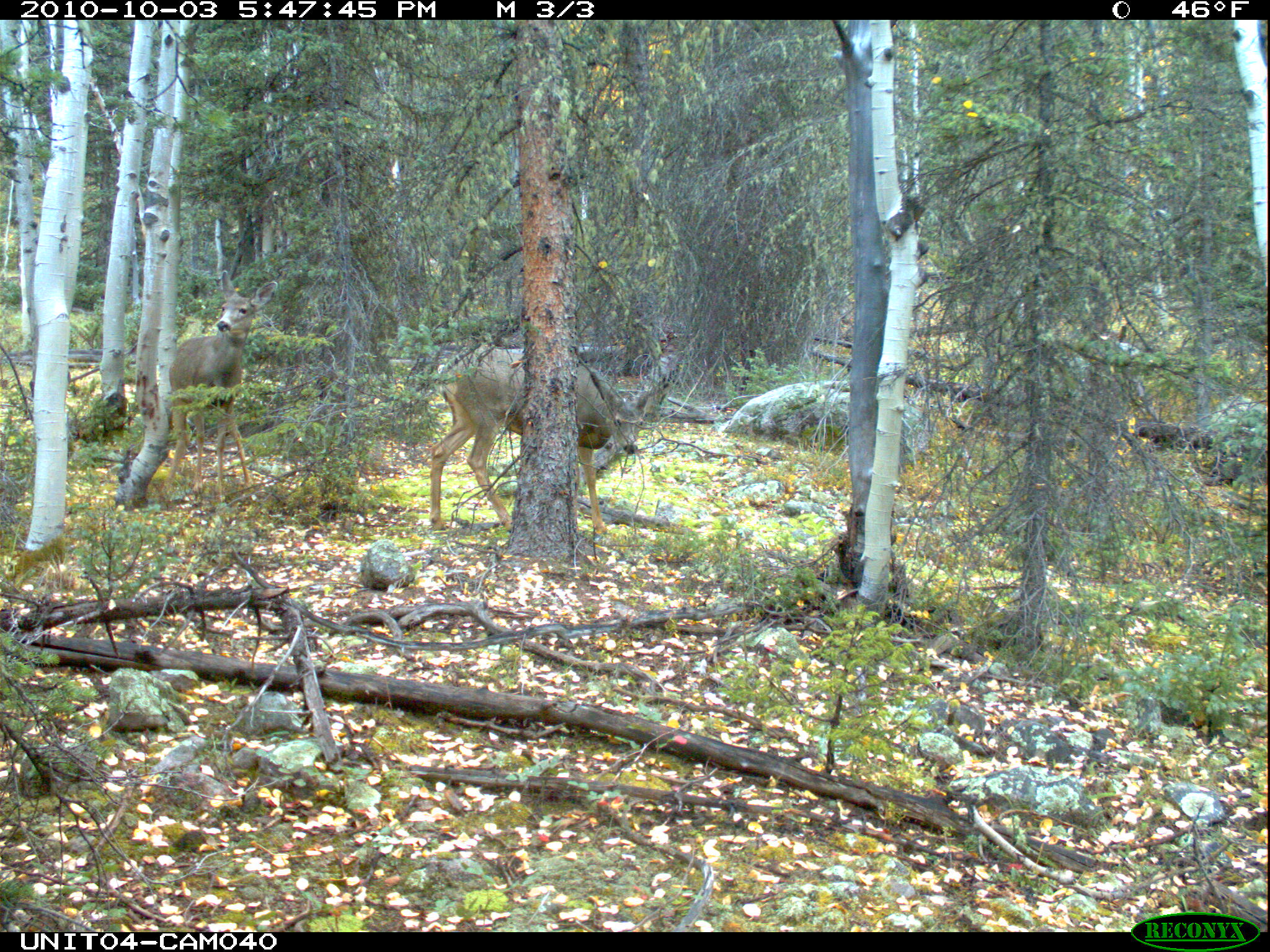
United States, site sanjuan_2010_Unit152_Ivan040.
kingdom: Animalia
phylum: Chordata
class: Mammalia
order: Artiodactyla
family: Cervidae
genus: Odocoileus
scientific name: Odocoileus hemionus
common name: mule deer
Odocoileus hemionus (mule deer).